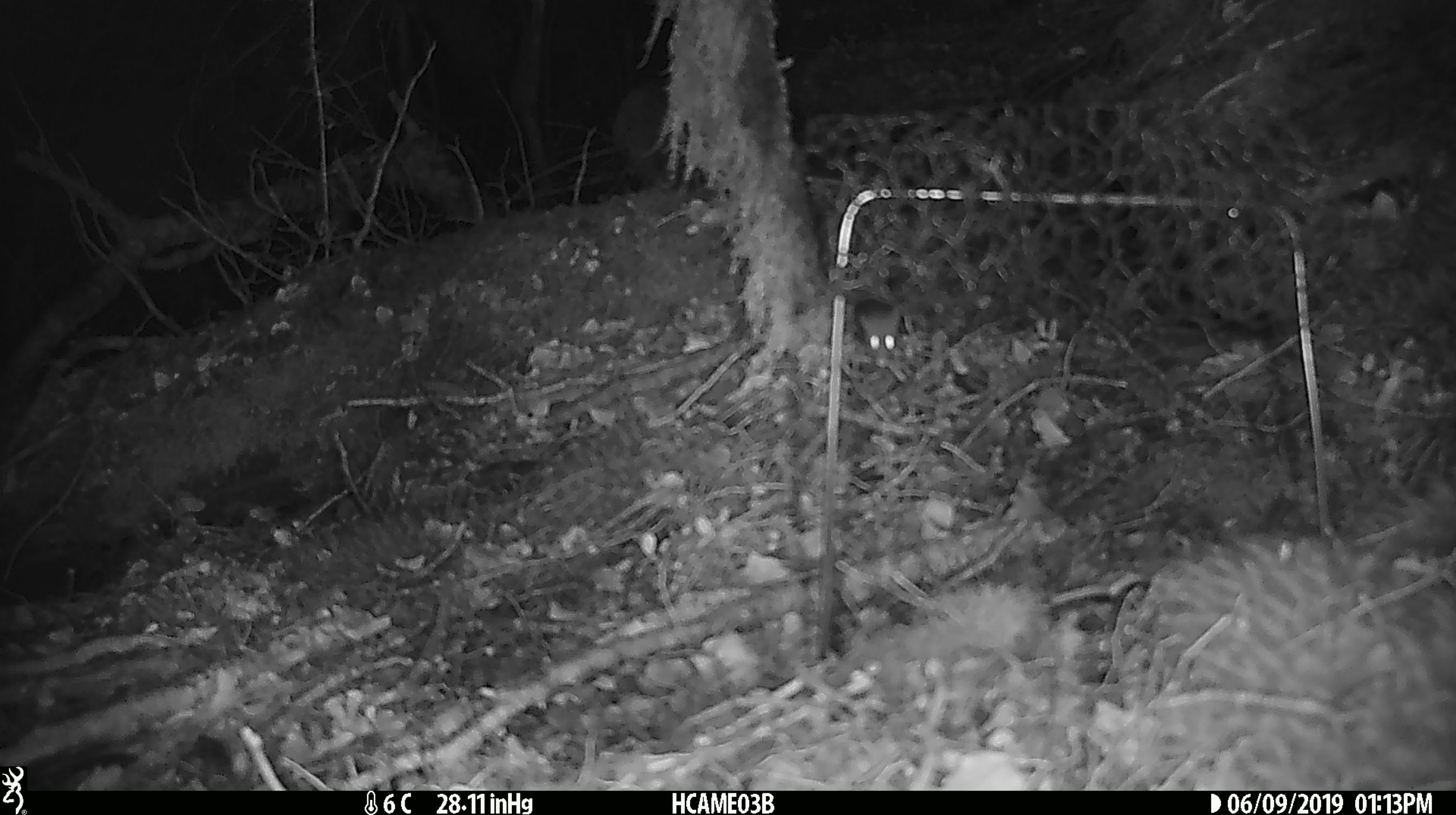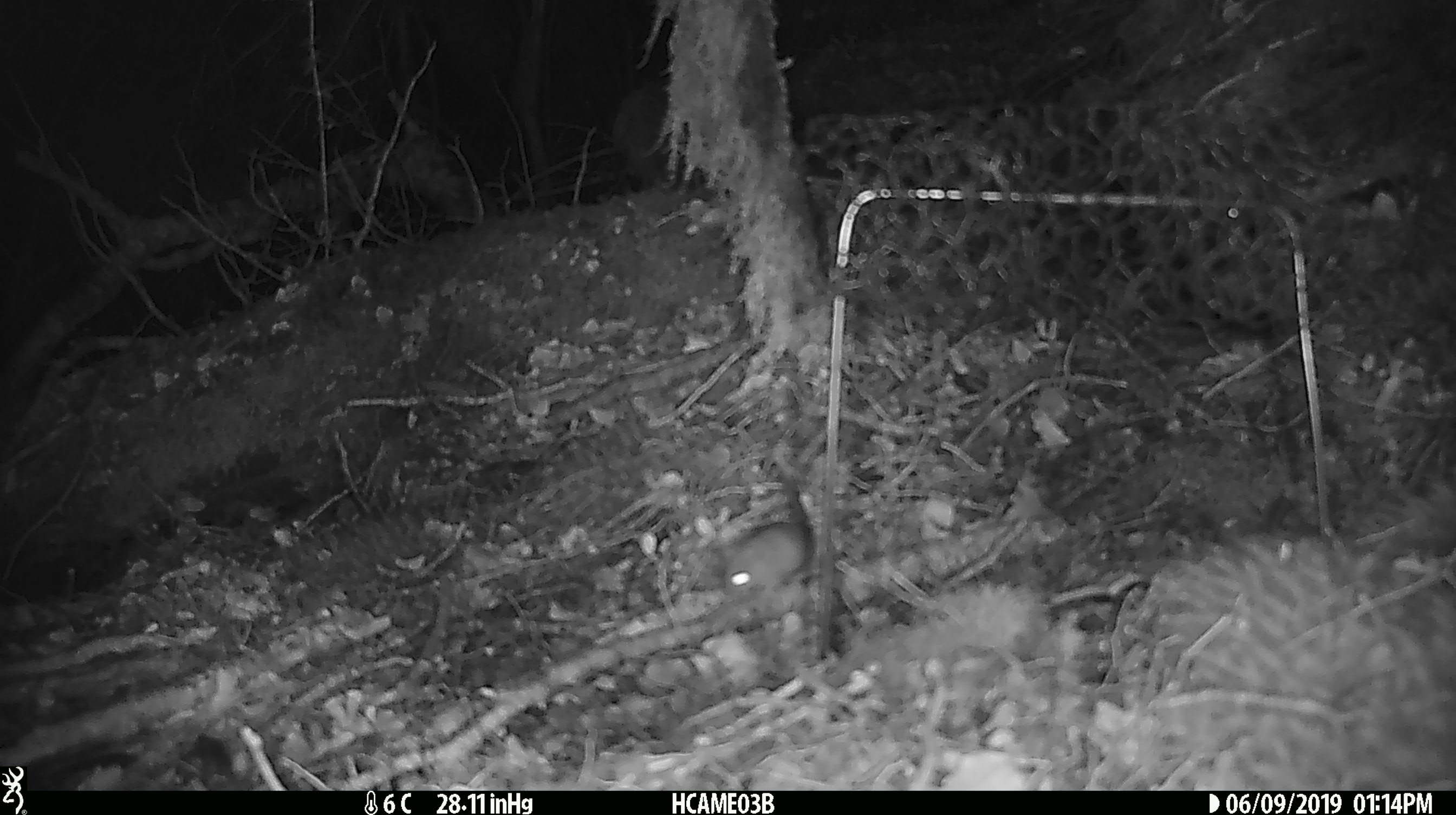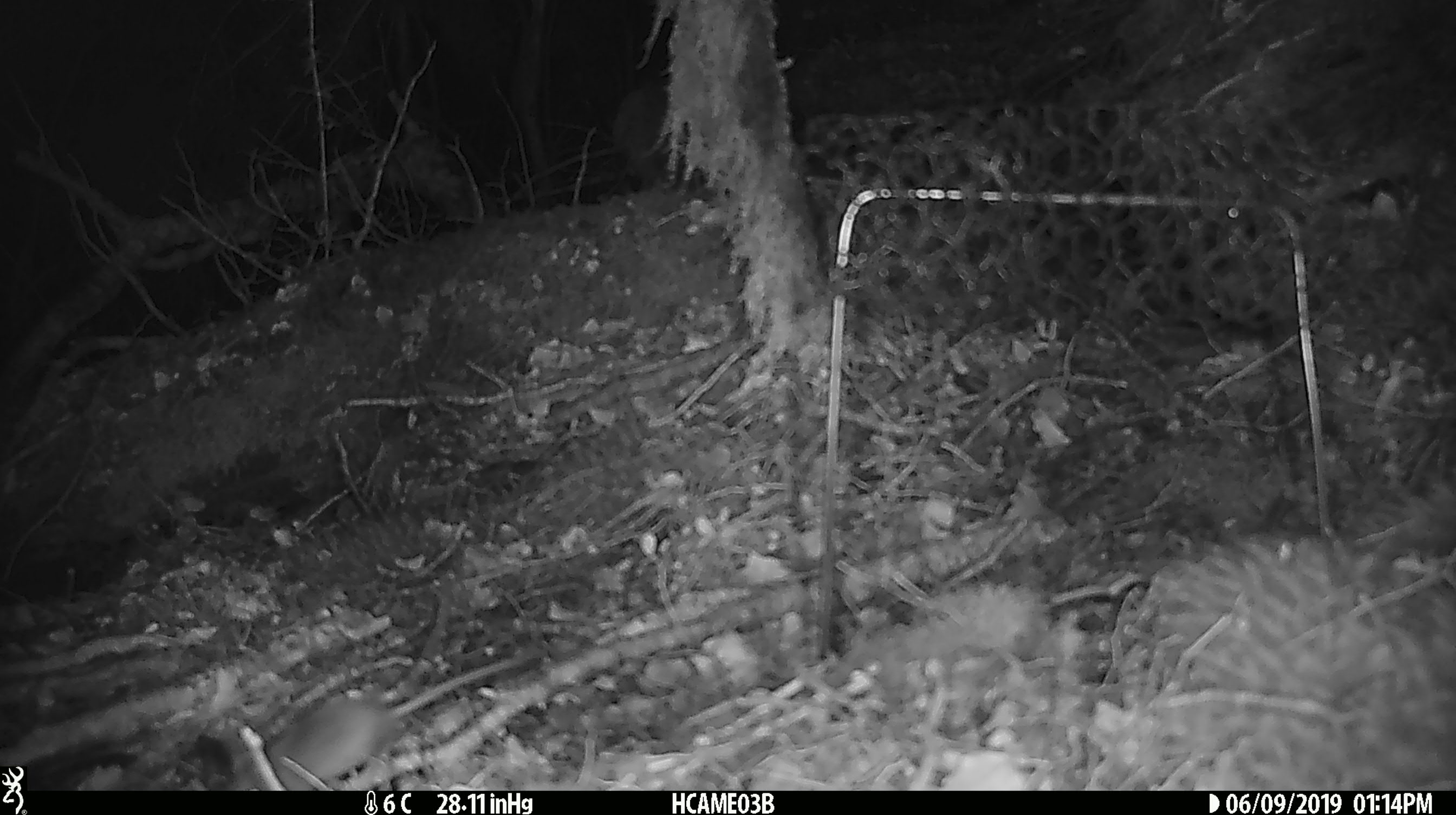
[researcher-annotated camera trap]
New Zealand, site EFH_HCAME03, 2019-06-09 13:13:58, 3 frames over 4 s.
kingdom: Animalia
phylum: Chordata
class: Mammalia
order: Rodentia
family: Muridae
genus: Mus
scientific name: Mus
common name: mouse